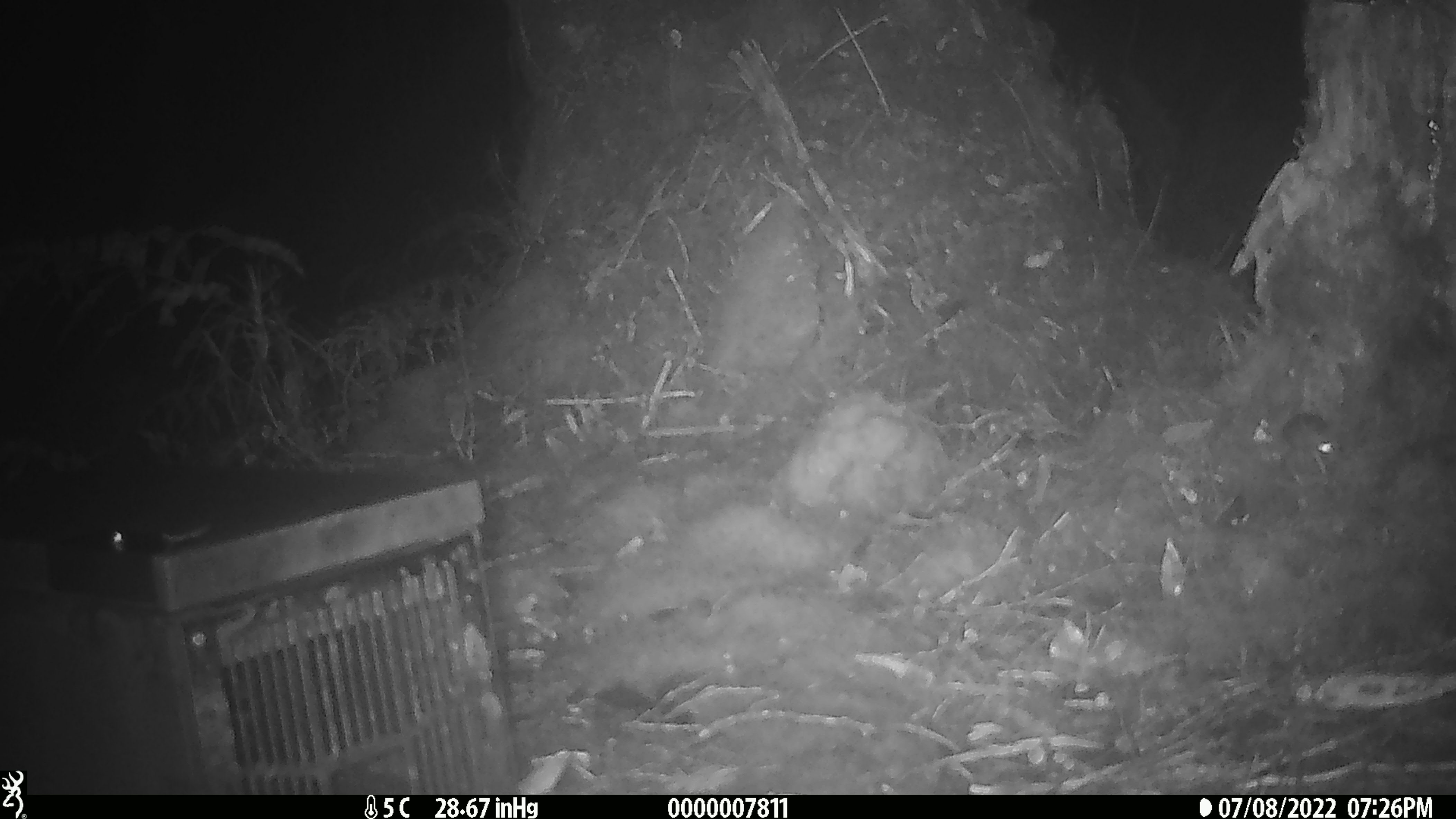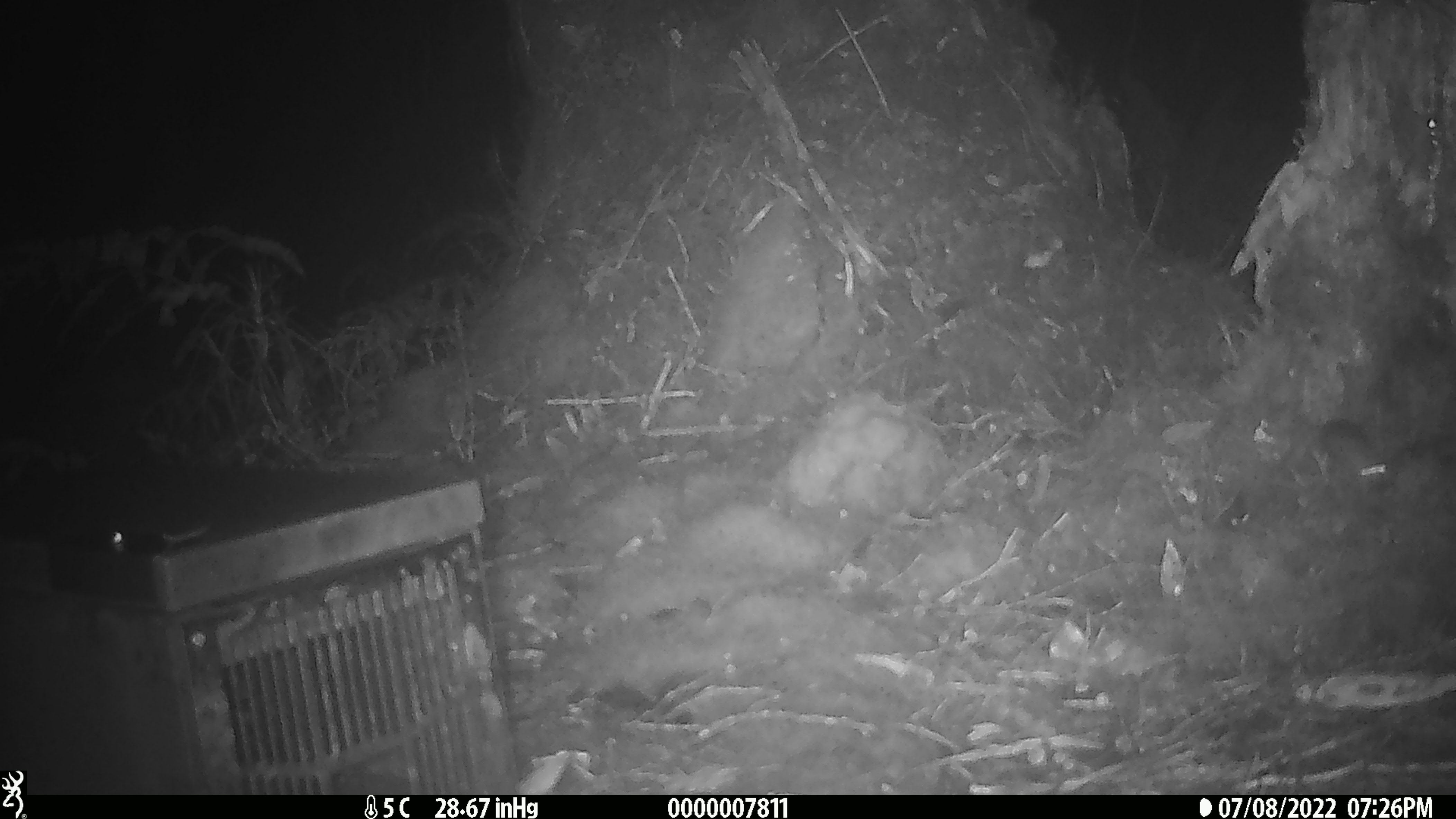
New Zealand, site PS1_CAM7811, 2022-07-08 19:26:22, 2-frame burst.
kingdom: Animalia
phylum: Chordata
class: Mammalia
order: Rodentia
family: Muridae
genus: Mus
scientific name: Mus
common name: mouse